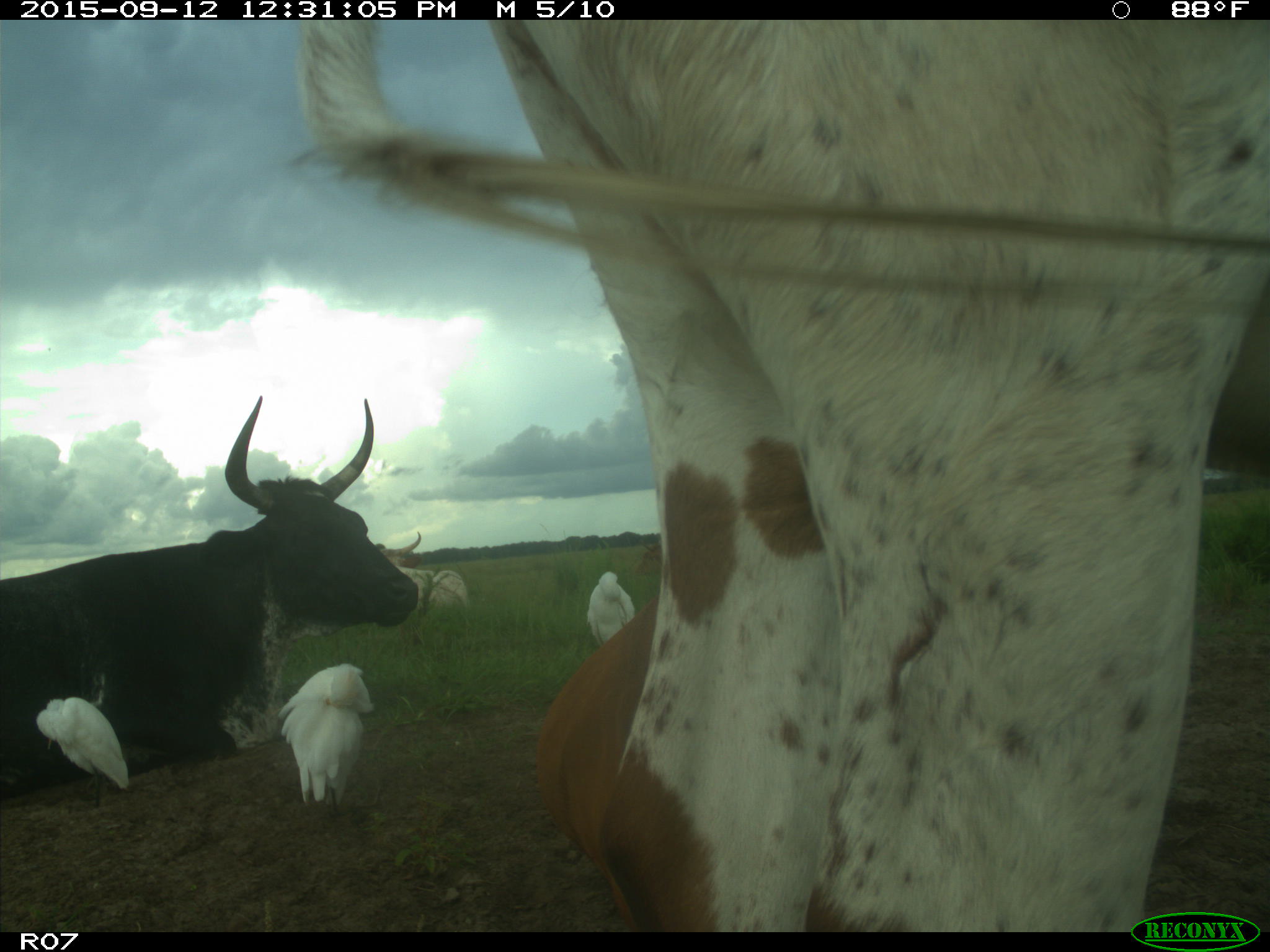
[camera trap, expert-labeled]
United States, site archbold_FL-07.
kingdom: Animalia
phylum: Chordata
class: Mammalia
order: Artiodactyla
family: Bovidae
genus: Bos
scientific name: Bos taurus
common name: domestic cow